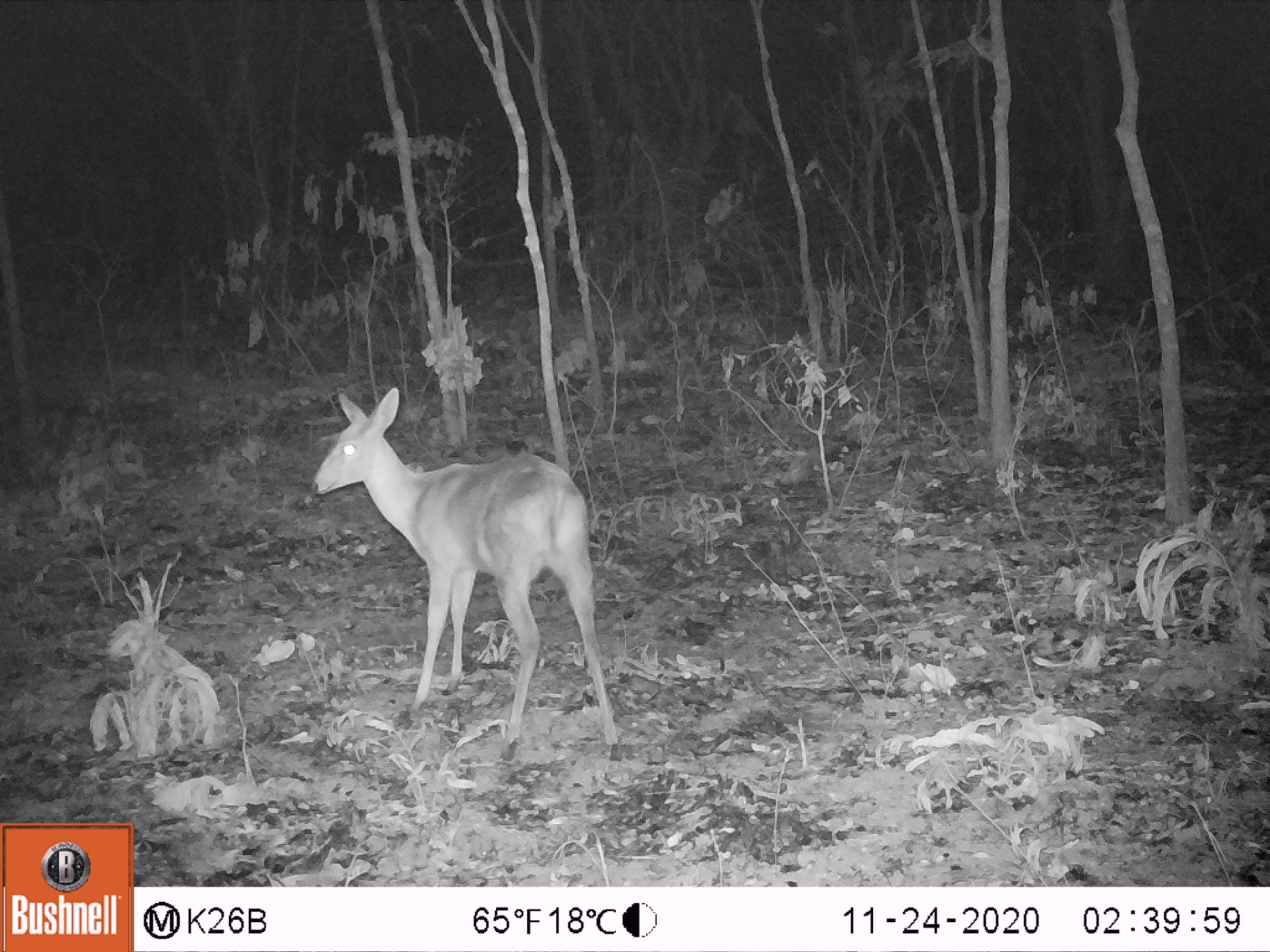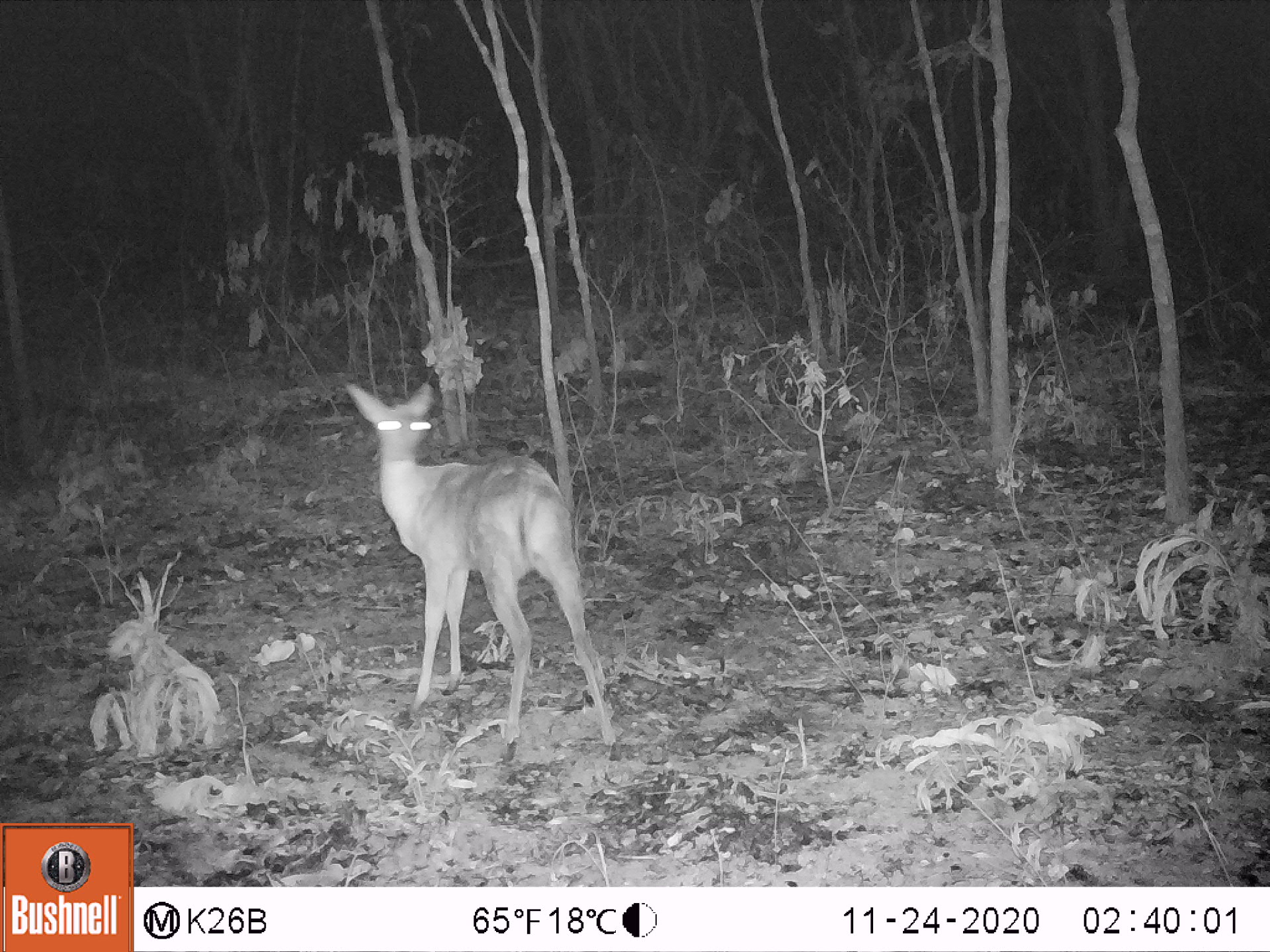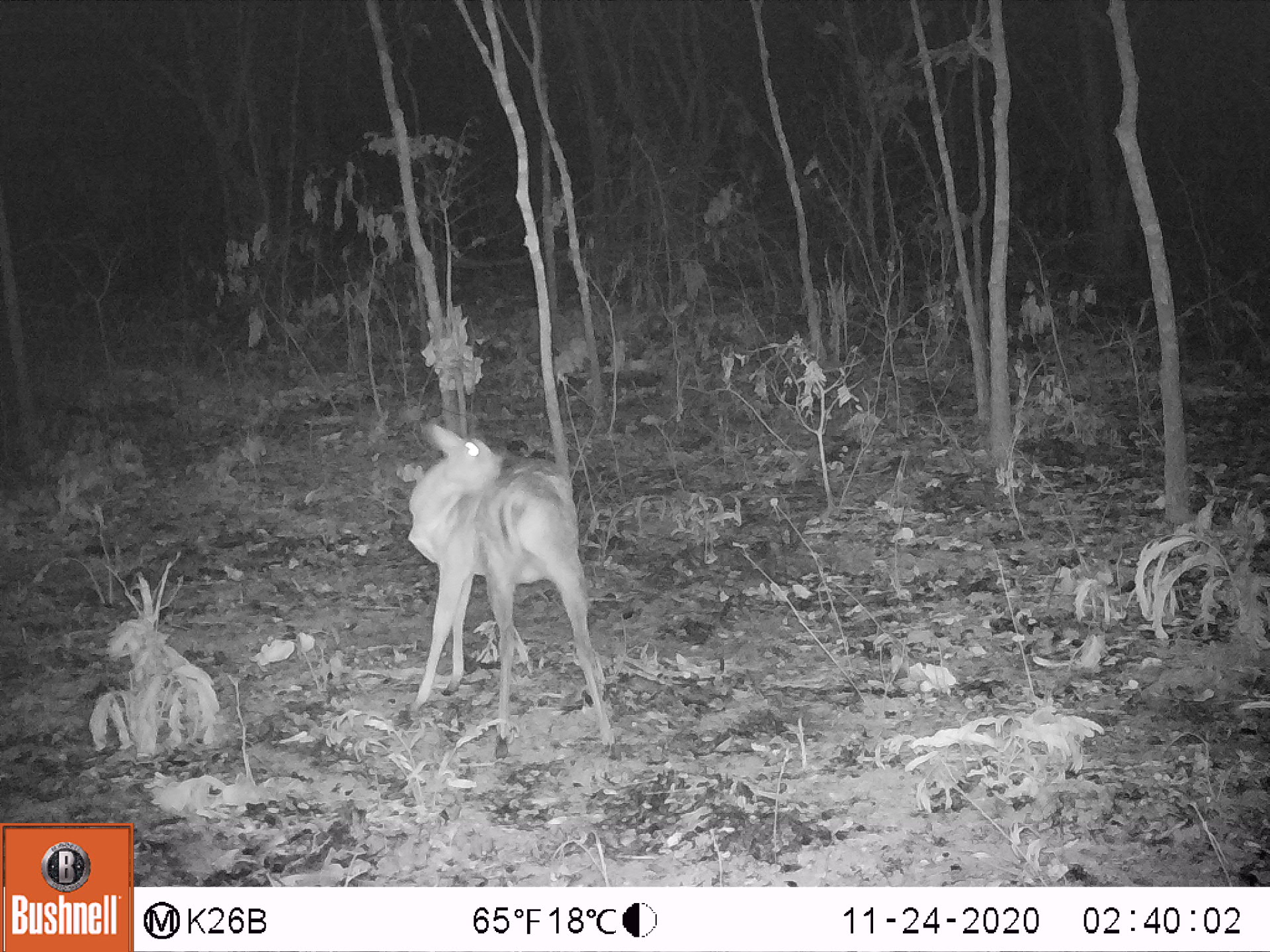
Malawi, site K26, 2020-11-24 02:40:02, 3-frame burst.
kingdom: Animalia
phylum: Chordata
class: Mammalia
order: Artiodactyla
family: Bovidae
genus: Sylvicapra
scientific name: Sylvicapra grimmia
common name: common duiker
Common duiker (Sylvicapra grimmia), count 1.